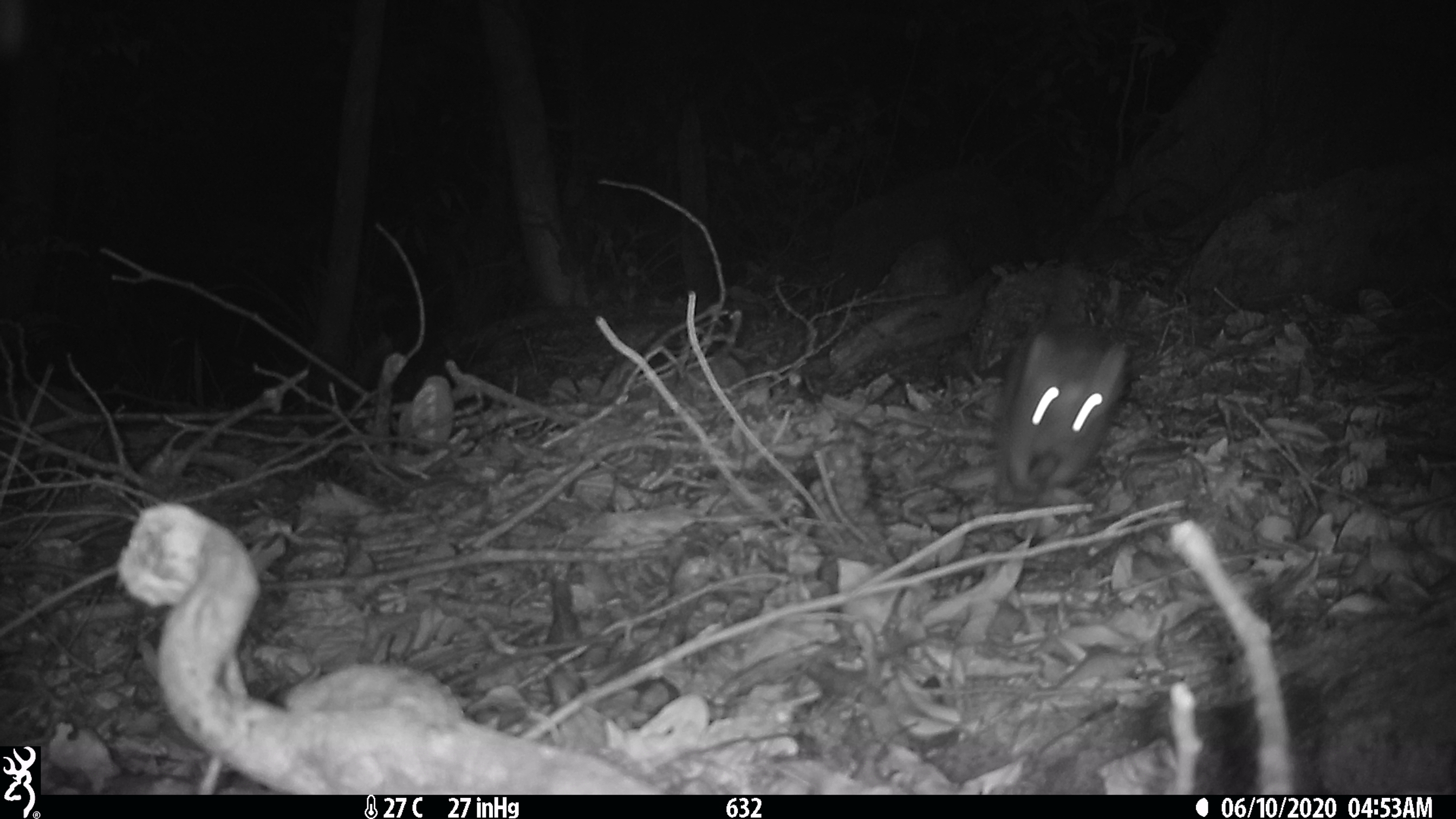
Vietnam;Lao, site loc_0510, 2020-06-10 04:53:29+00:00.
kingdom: Animalia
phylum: Chordata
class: Mammalia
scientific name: Mammalia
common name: mammal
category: unidentified small mammal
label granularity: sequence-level